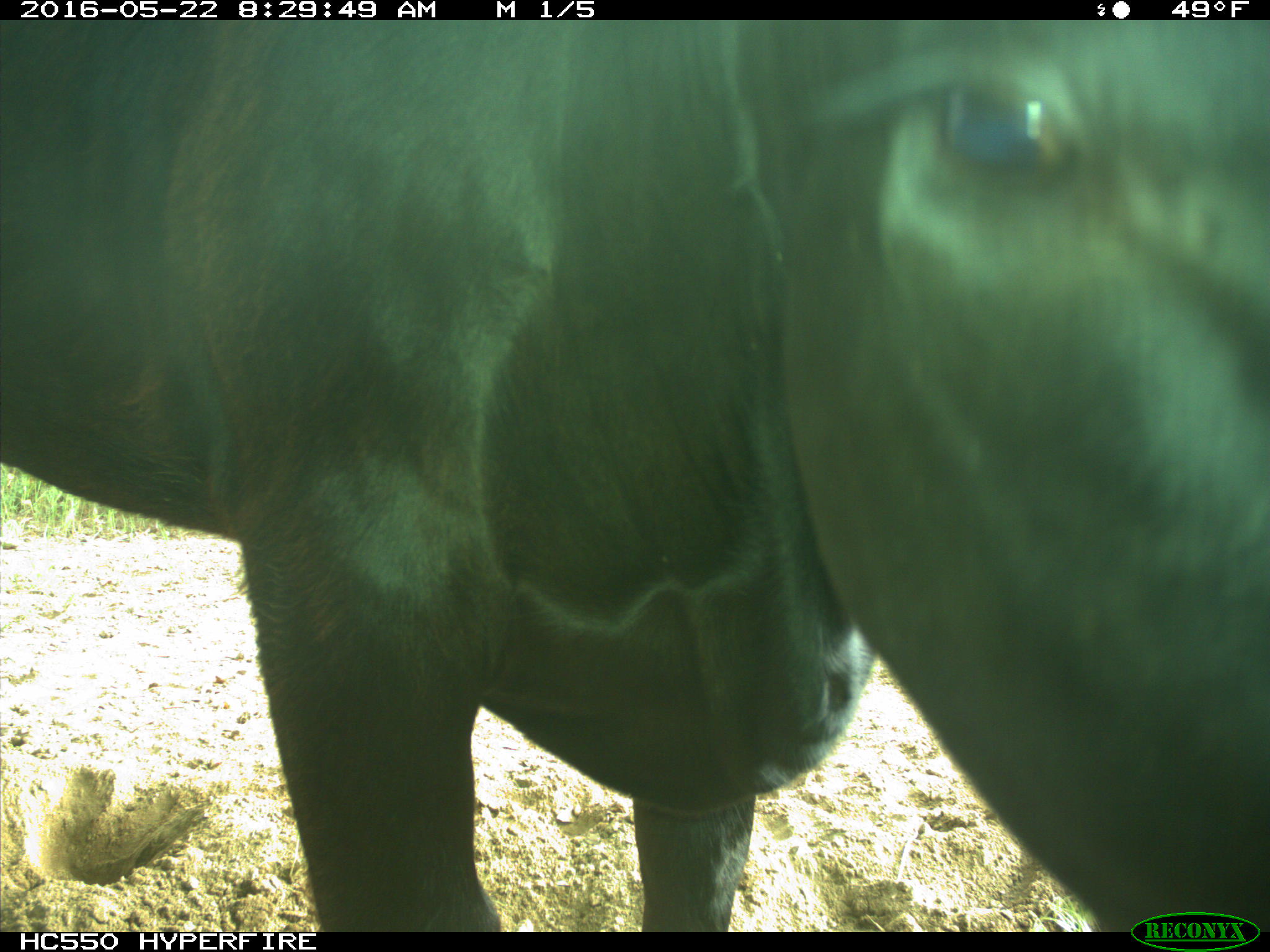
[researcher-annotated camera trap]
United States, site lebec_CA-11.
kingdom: Animalia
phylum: Chordata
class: Mammalia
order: Artiodactyla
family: Bovidae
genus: Bos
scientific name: Bos taurus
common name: domestic cow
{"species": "Bos taurus (domestic cow)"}